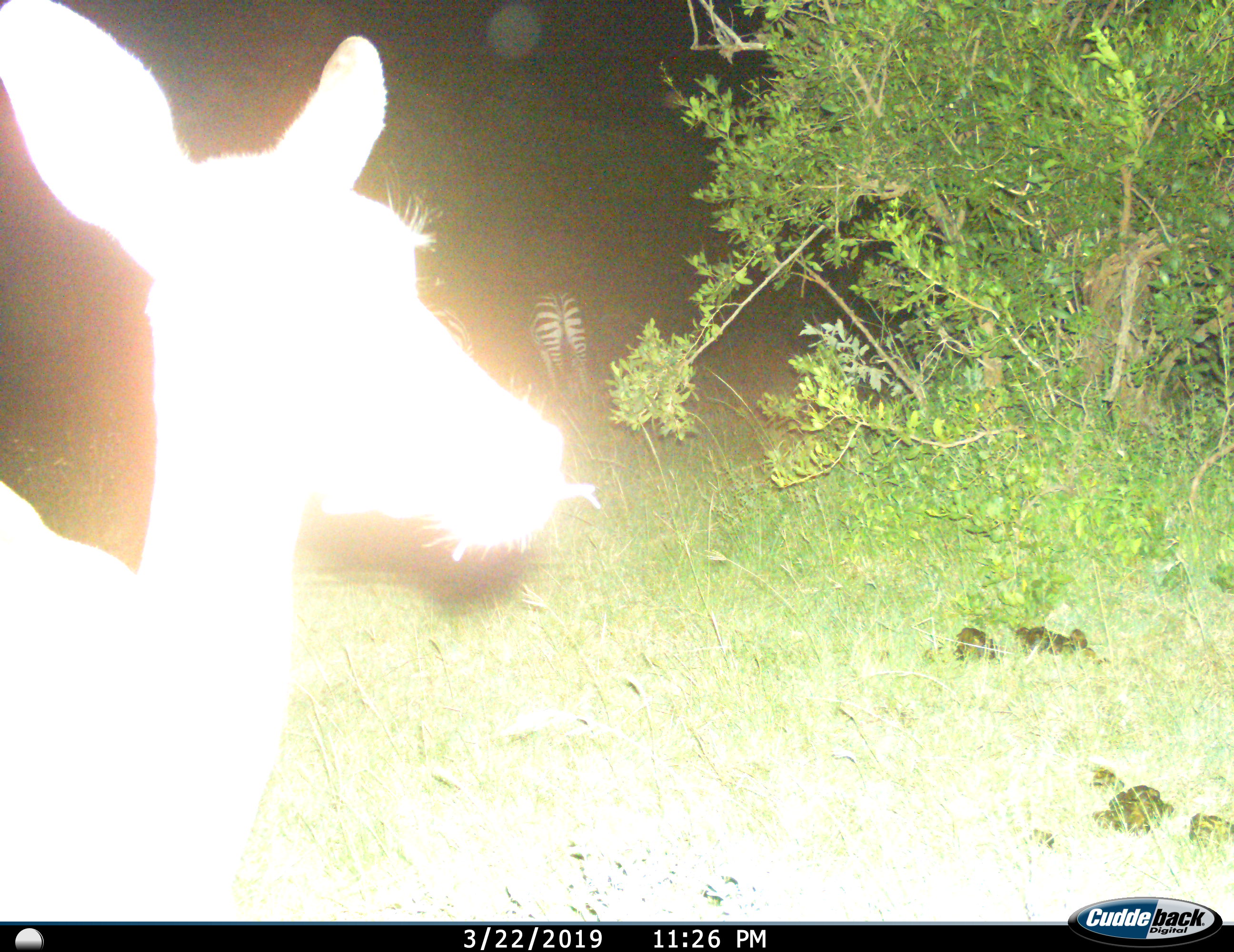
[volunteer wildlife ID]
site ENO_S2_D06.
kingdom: Animalia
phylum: Chordata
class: Mammalia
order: Artiodactyla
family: Bovidae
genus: Aepyceros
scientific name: Aepyceros melampus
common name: impala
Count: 1.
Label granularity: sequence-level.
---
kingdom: Animalia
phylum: Chordata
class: Mammalia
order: Perissodactyla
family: Equidae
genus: Equus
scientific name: Equus quagga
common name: plains zebra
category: zebraplains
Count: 1.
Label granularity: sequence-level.